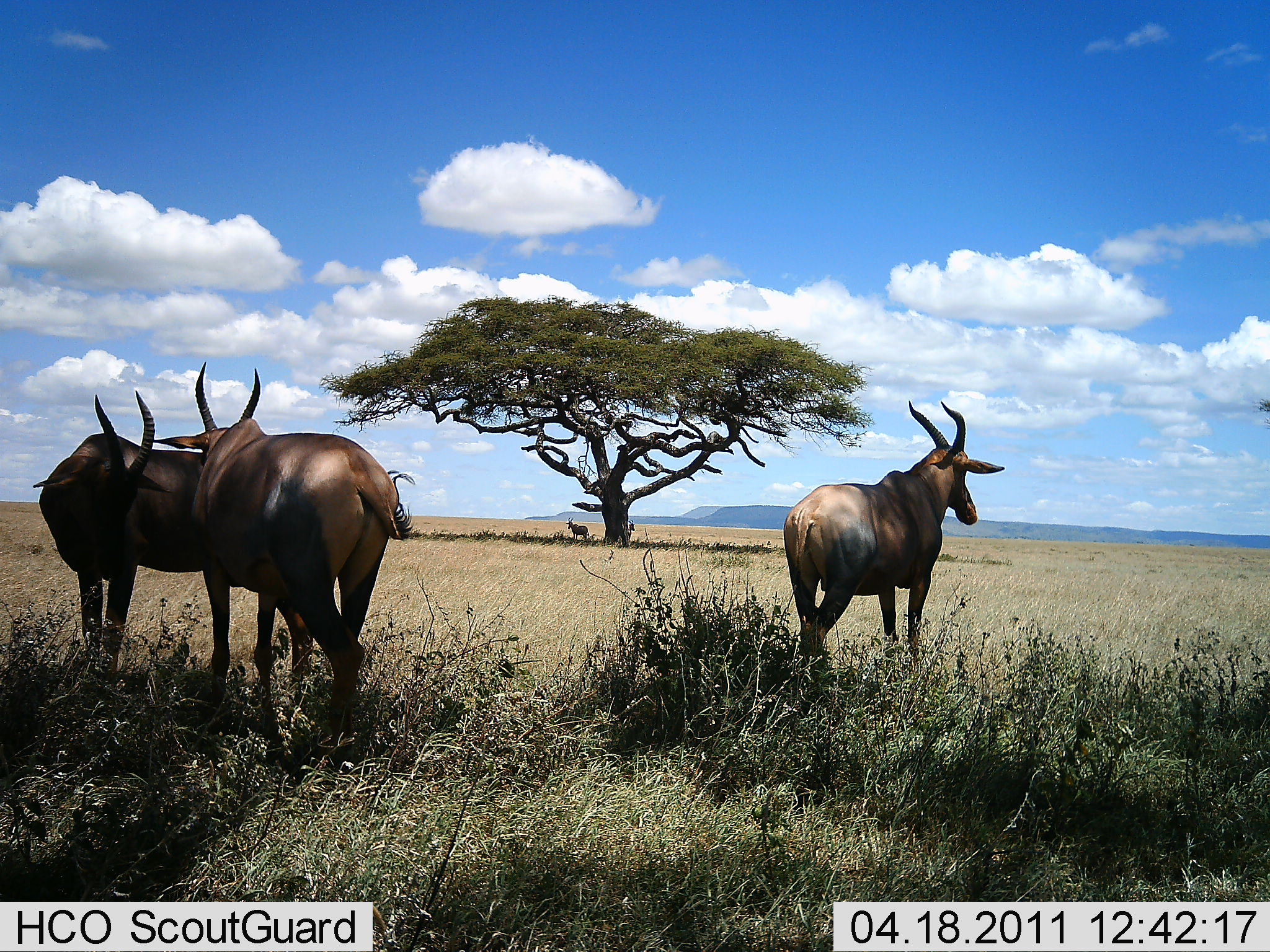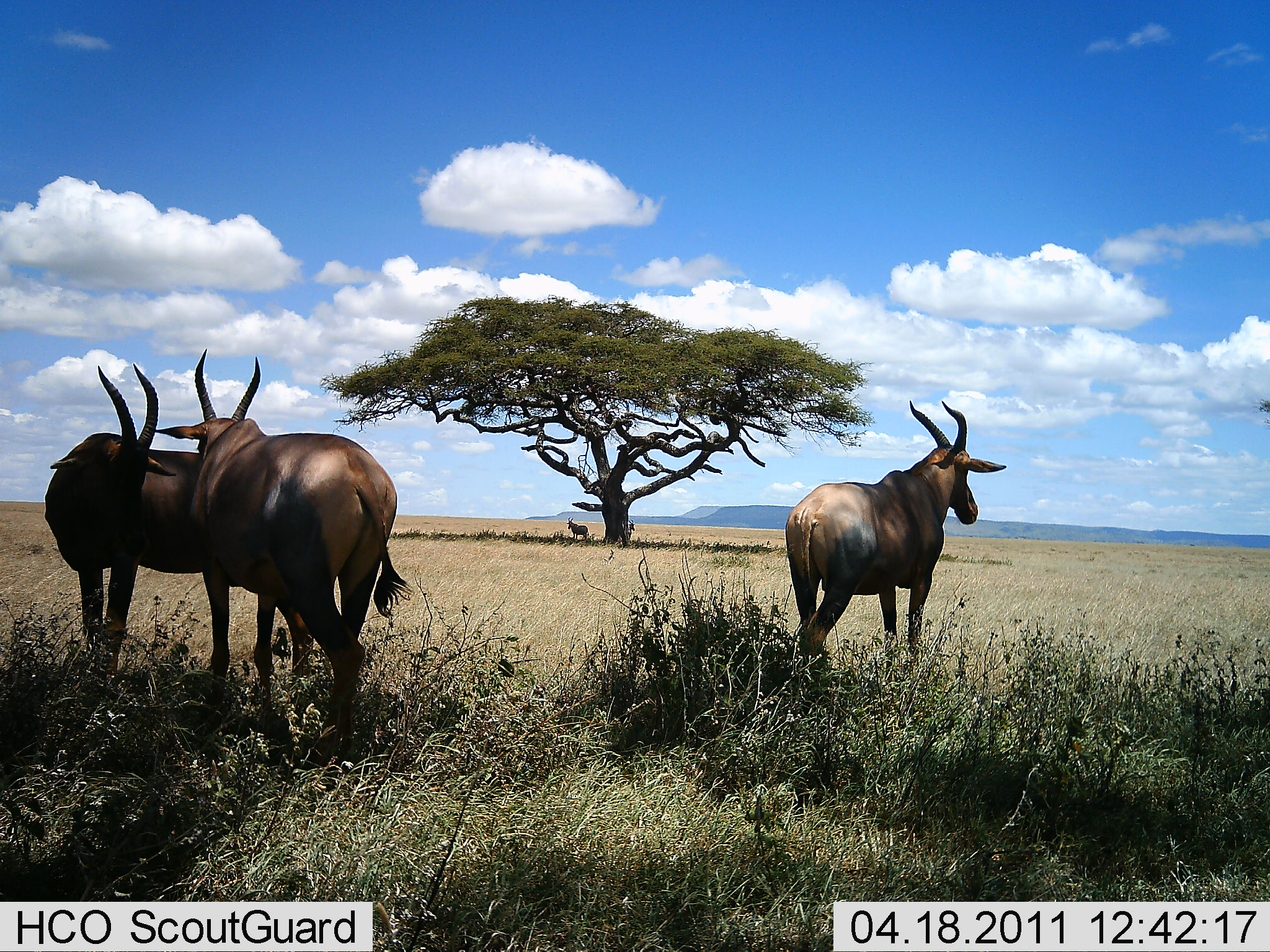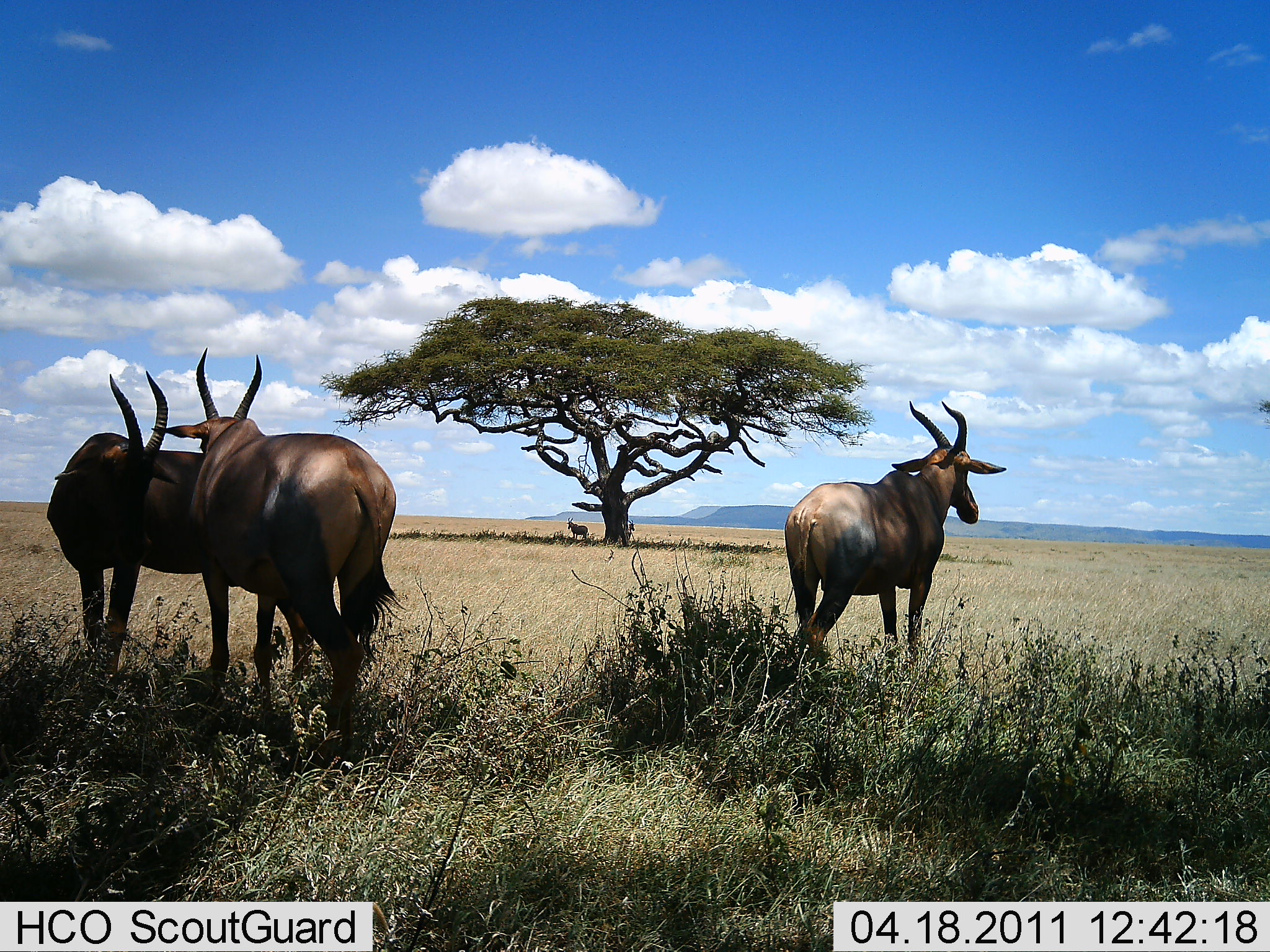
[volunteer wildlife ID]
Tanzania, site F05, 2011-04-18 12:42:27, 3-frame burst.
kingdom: Animalia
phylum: Chordata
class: Mammalia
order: Artiodactyla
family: Bovidae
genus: Damaliscus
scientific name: Damaliscus lunatus jimela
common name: topi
Topi (Damaliscus lunatus jimela), count 3. Behavior (volunteer vote fractions): standing 89%, resting 0%, moving 0%, interacting 22%. Young present (vote fraction): 0%. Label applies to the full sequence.